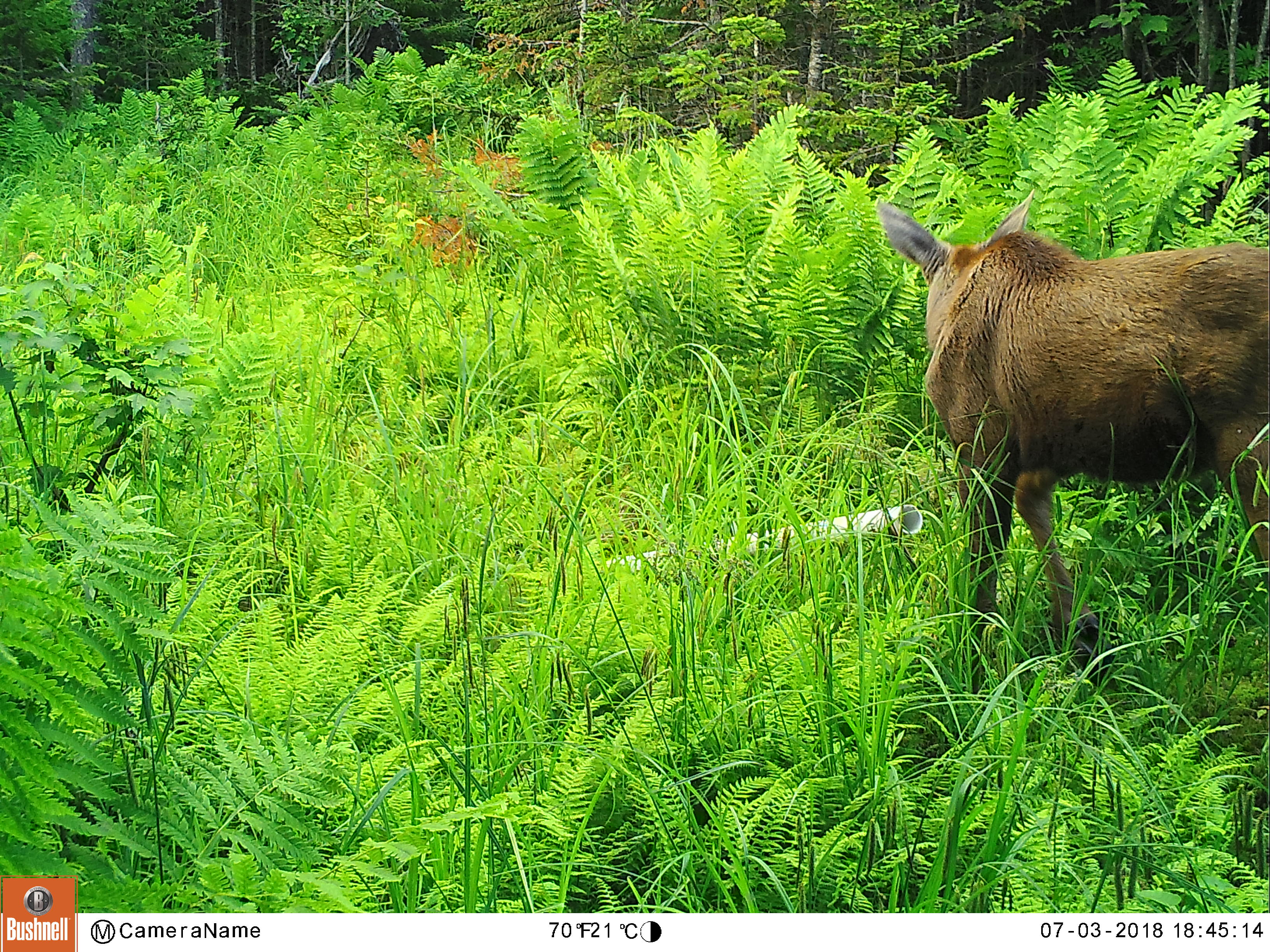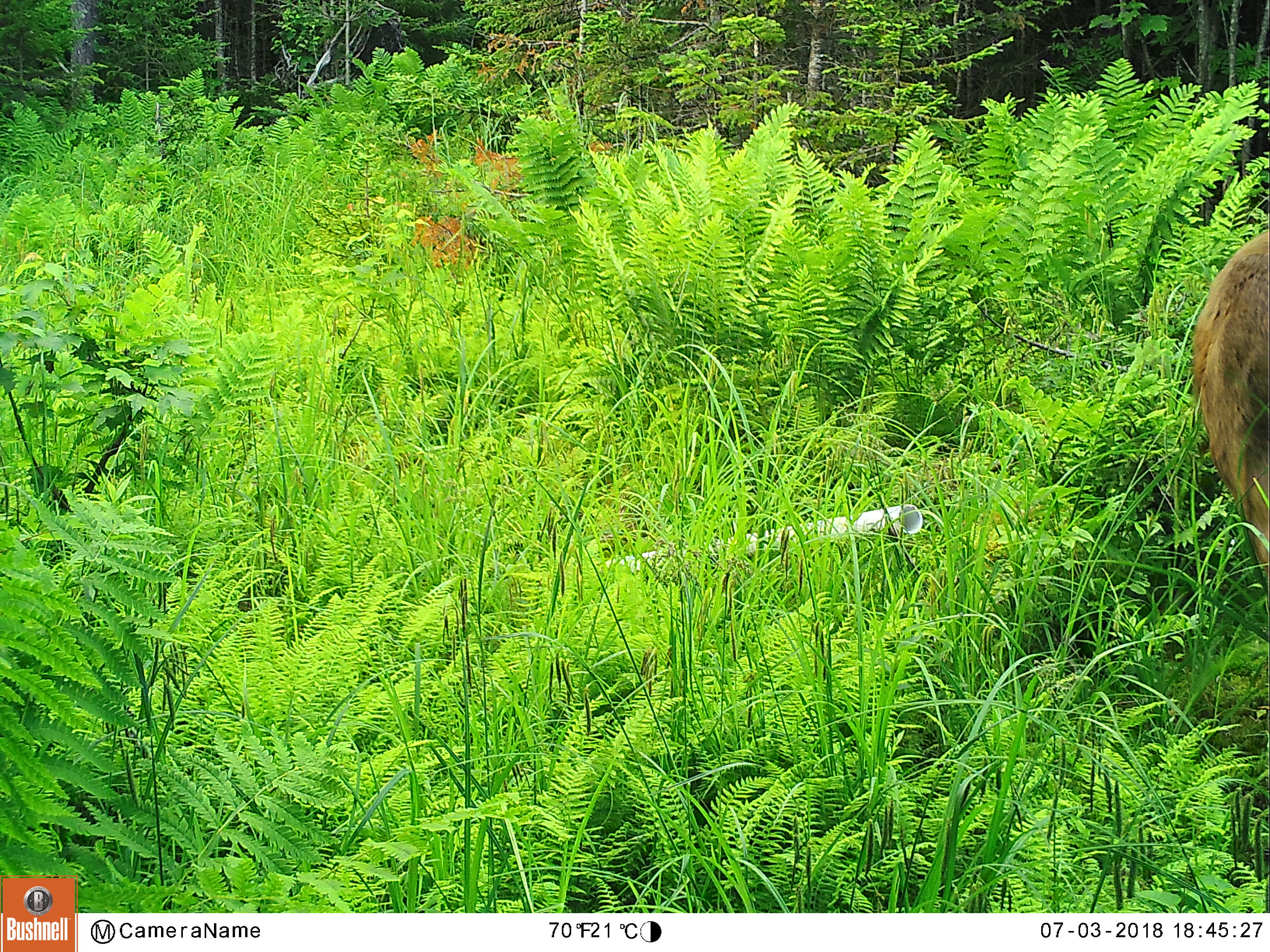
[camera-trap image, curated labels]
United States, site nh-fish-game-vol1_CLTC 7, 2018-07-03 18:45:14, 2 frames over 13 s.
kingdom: Animalia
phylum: Chordata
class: Mammalia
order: Artiodactyla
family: Cervidae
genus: Alces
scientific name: Alces alces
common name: moose